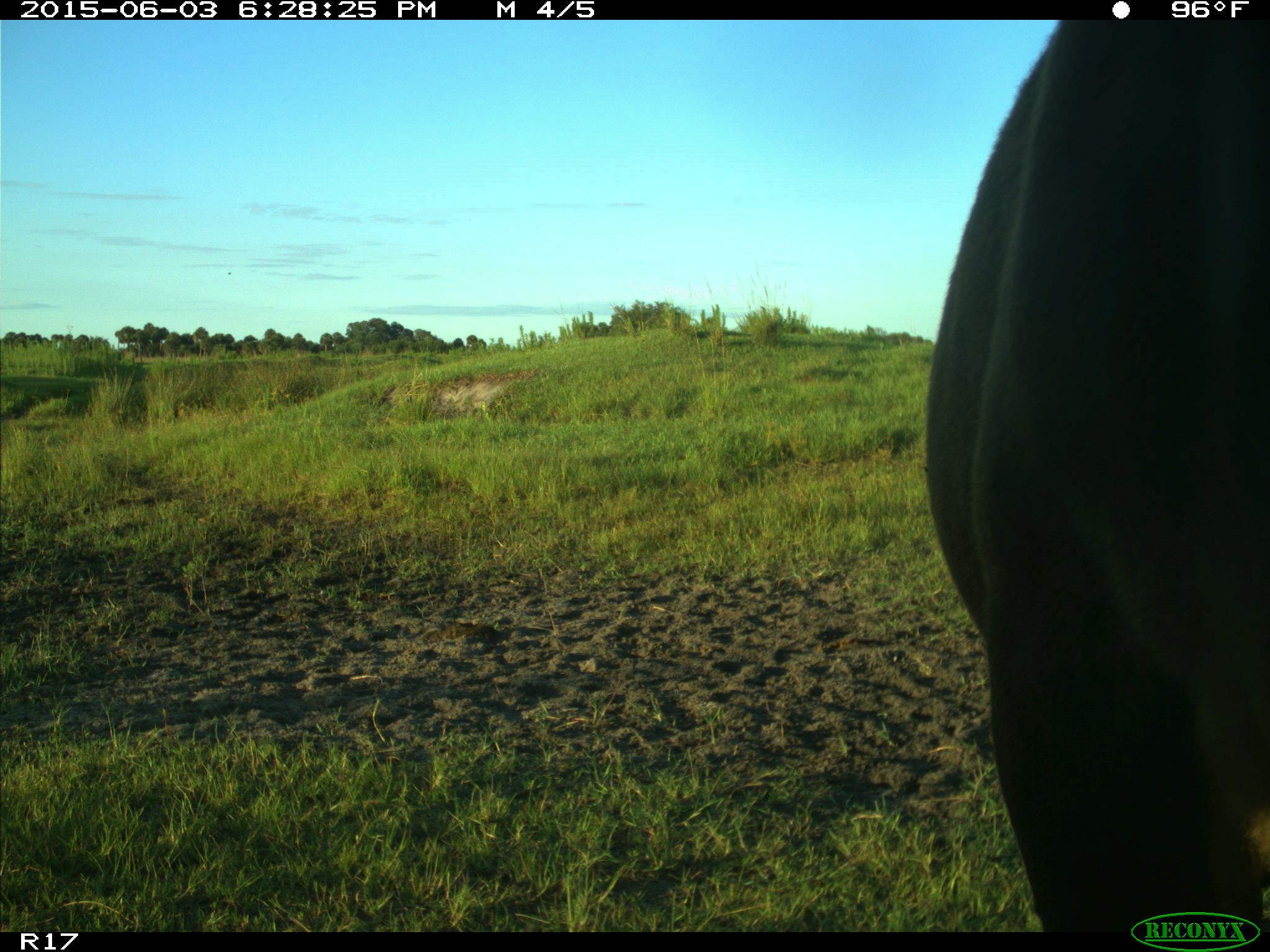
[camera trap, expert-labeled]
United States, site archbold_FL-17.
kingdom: Animalia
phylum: Chordata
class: Mammalia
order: Artiodactyla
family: Bovidae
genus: Bos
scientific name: Bos taurus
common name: domestic cow